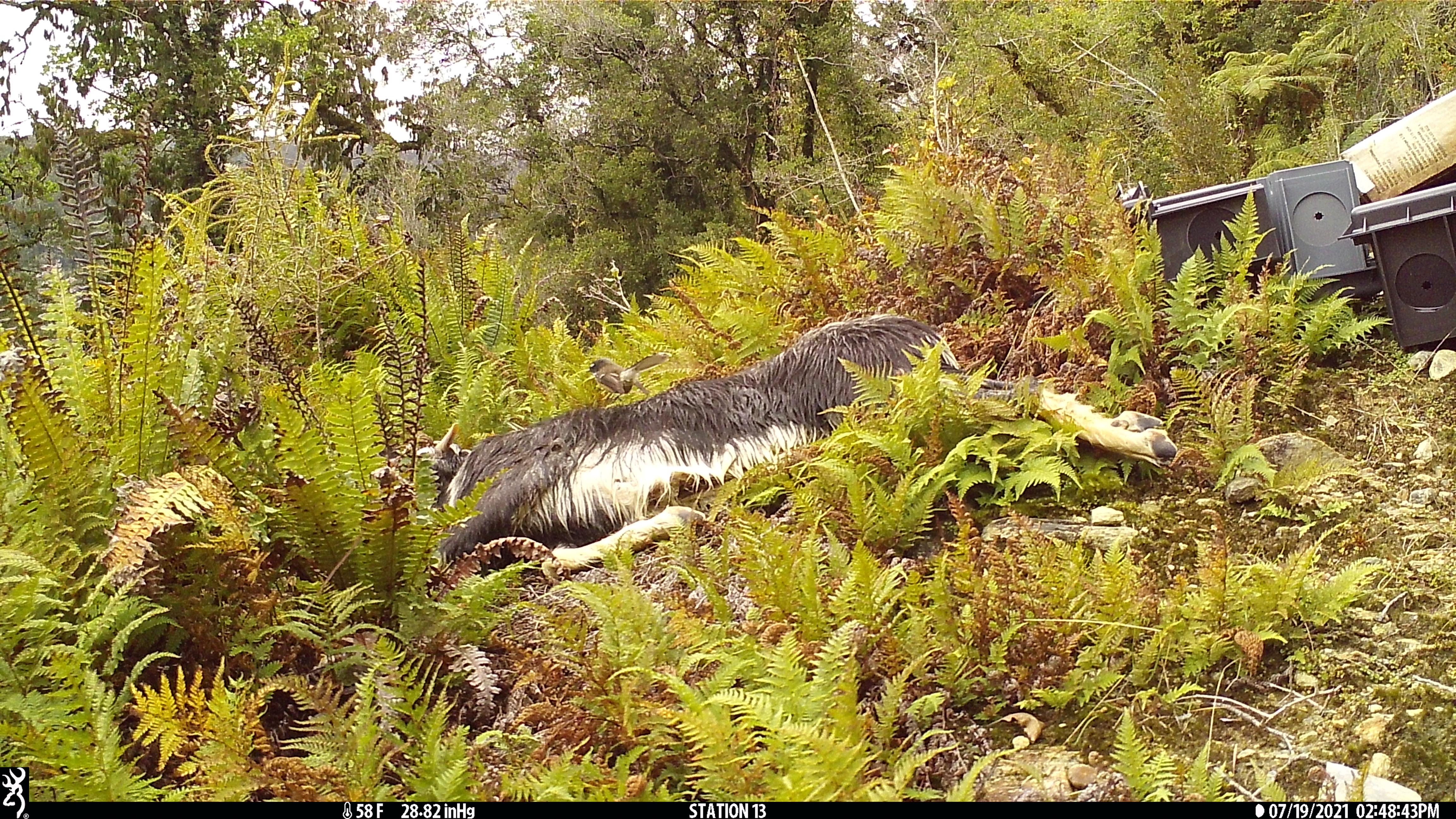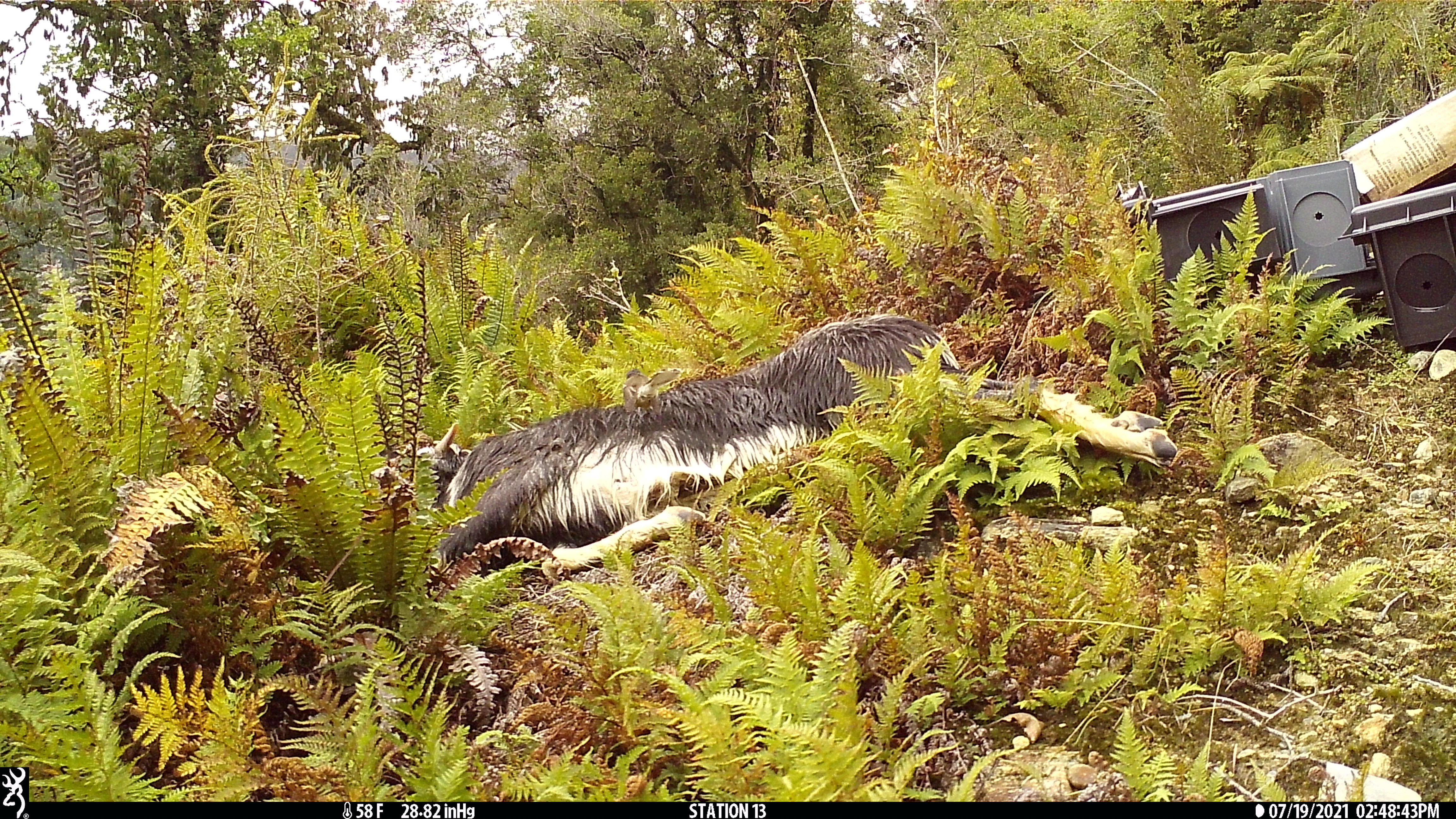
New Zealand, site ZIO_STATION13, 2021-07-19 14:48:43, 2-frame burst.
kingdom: Animalia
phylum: Chordata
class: Aves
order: Passeriformes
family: Rhipiduridae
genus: Rhipidura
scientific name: Rhipidura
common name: fantails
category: fantail